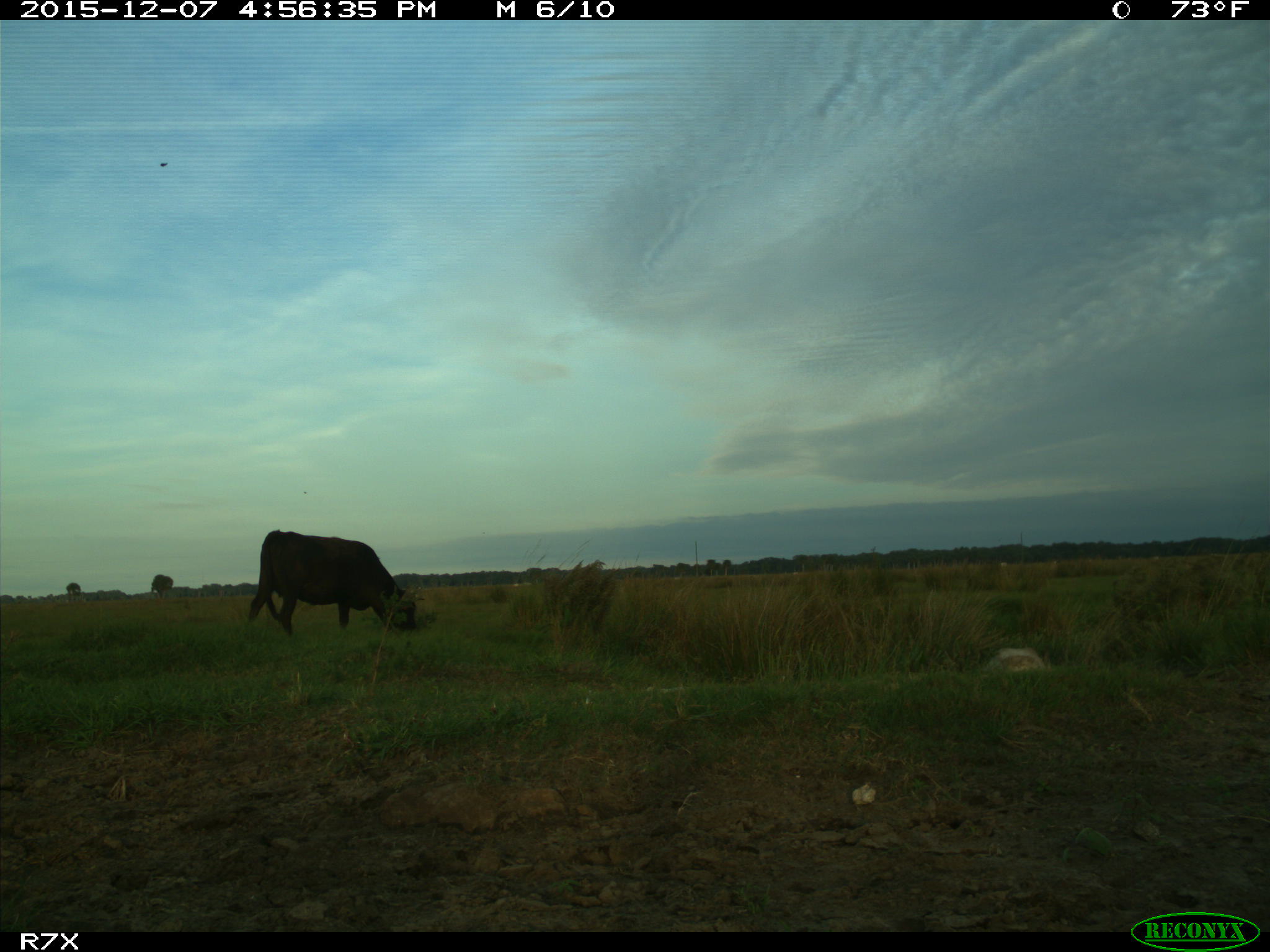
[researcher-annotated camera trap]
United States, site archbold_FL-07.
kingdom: Animalia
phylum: Chordata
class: Mammalia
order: Artiodactyla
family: Bovidae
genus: Bos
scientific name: Bos taurus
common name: domestic cow